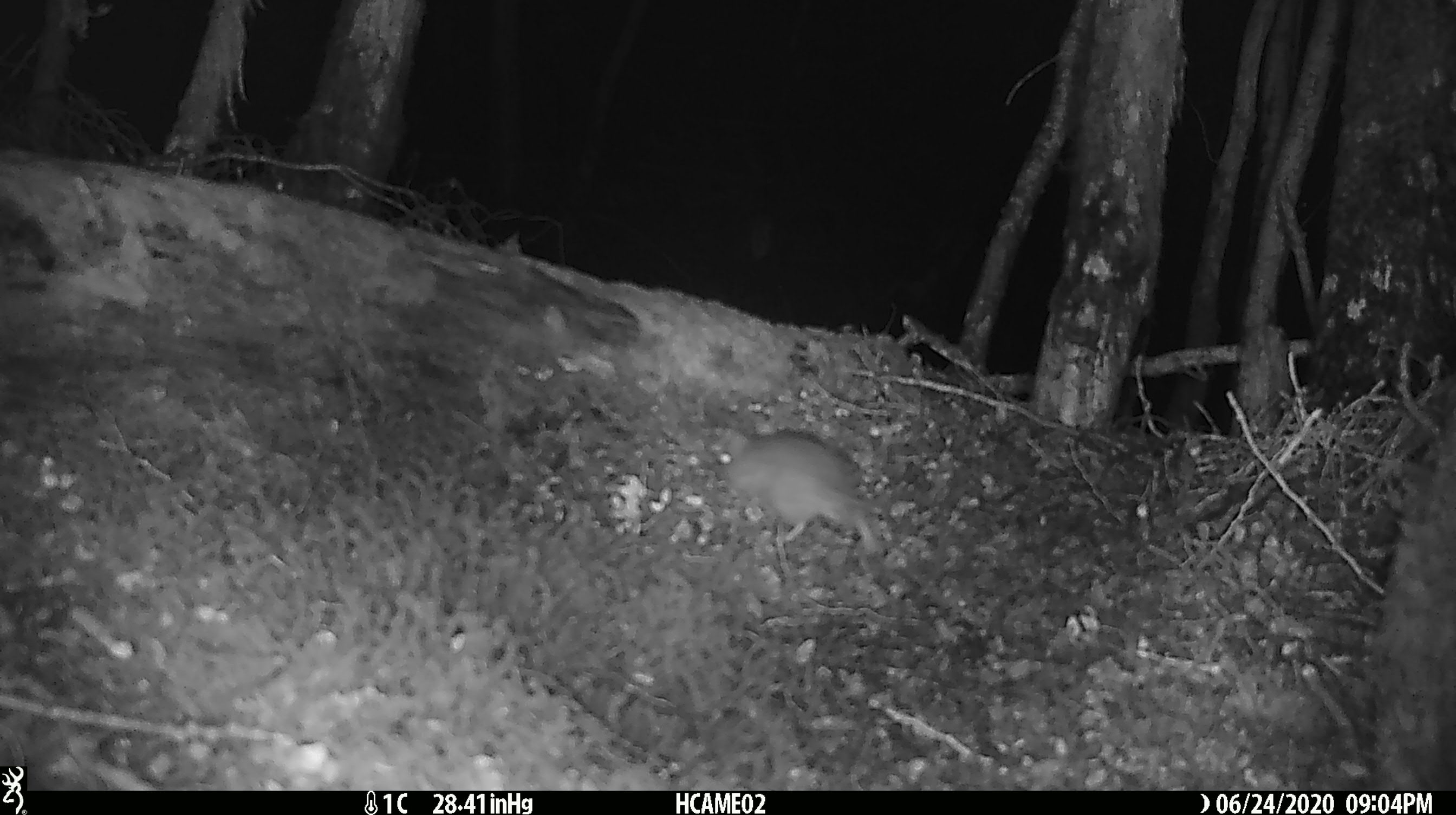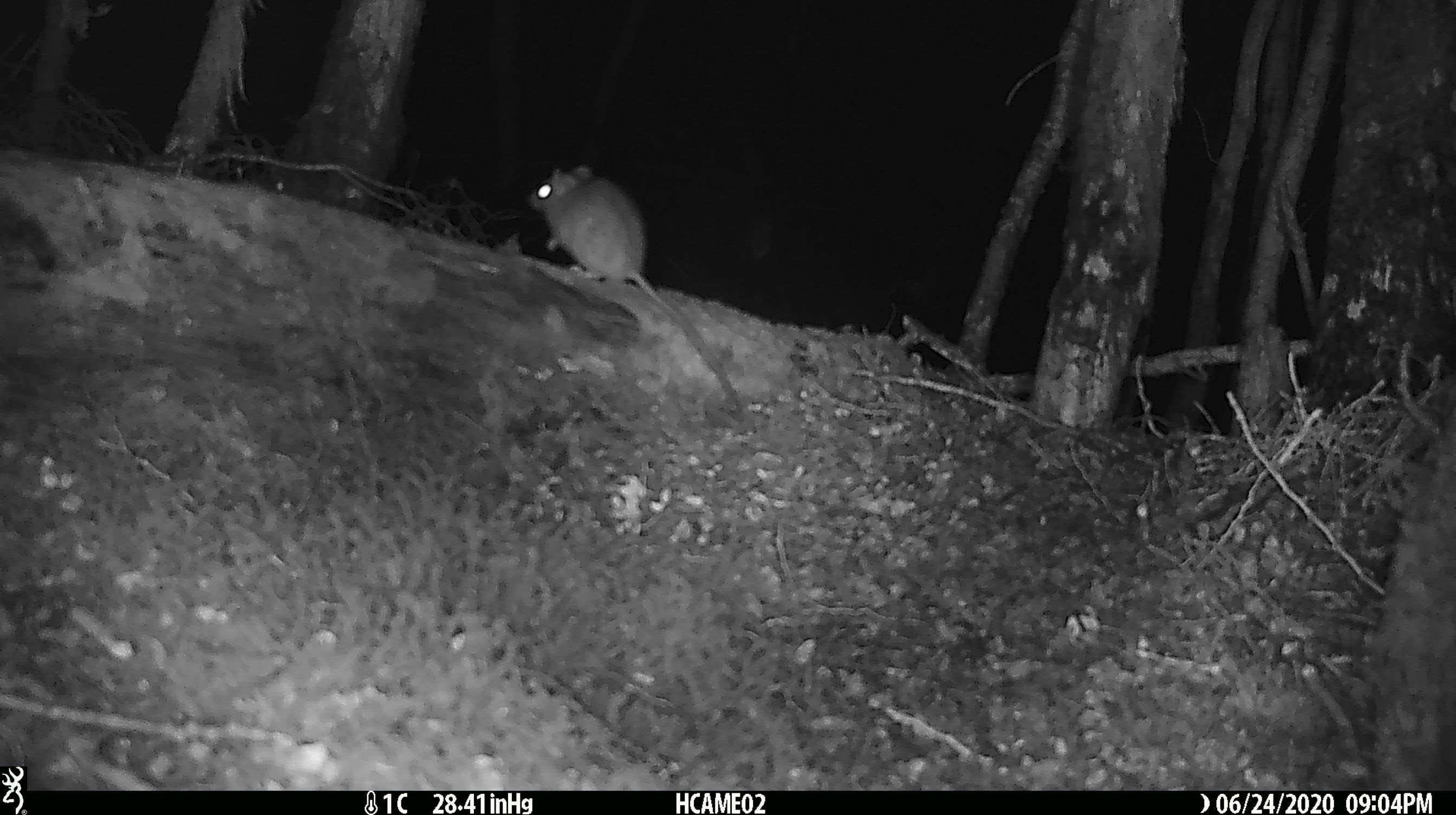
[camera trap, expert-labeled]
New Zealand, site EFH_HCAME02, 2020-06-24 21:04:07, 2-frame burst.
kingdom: Animalia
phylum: Chordata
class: Mammalia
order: Rodentia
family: Muridae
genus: Rattus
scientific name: Rattus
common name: rat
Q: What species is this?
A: Rat (Rattus).